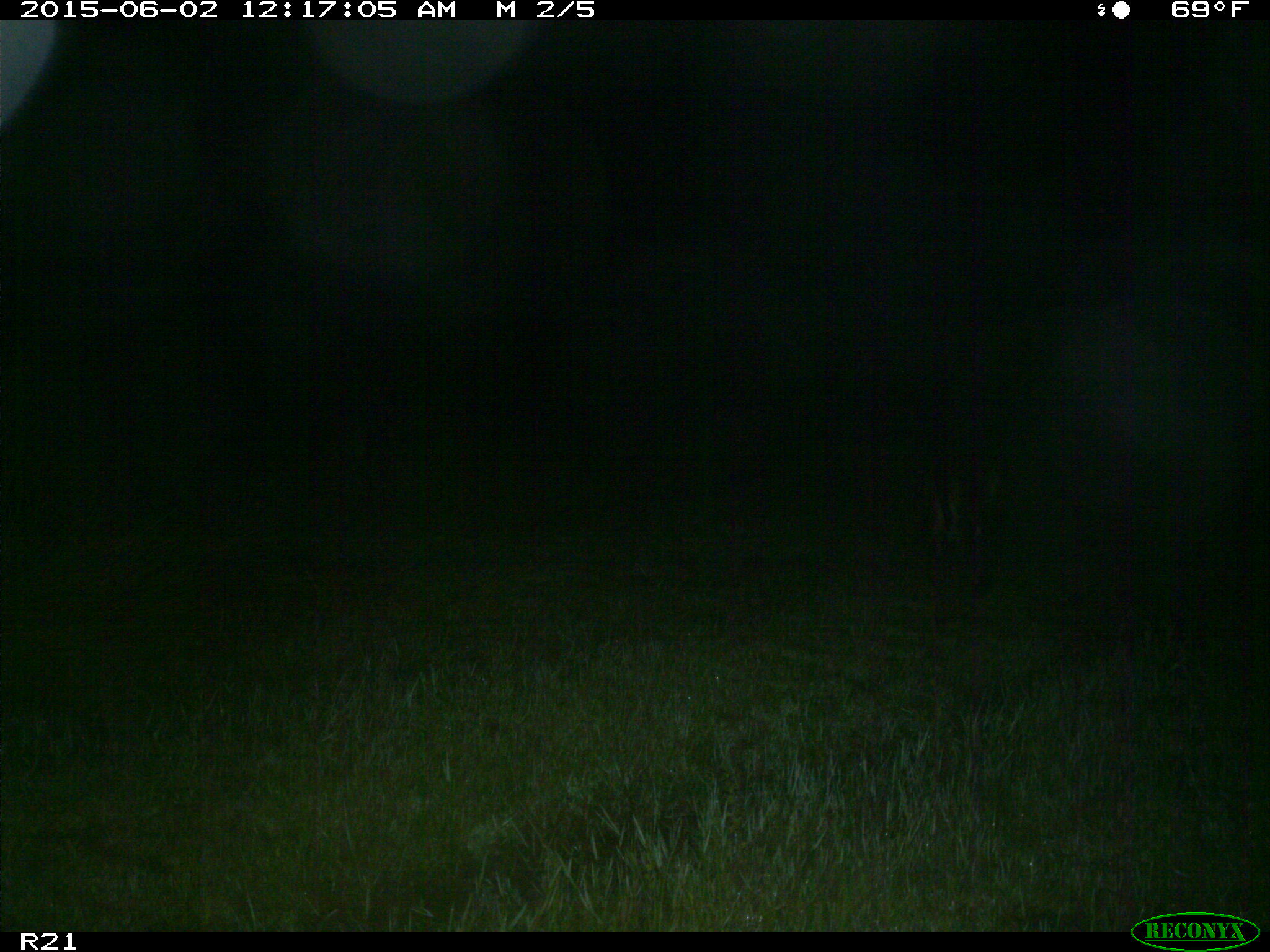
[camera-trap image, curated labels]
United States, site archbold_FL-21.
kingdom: Animalia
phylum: Chordata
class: Mammalia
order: Artiodactyla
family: Bovidae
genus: Bos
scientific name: Bos taurus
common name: domestic cow